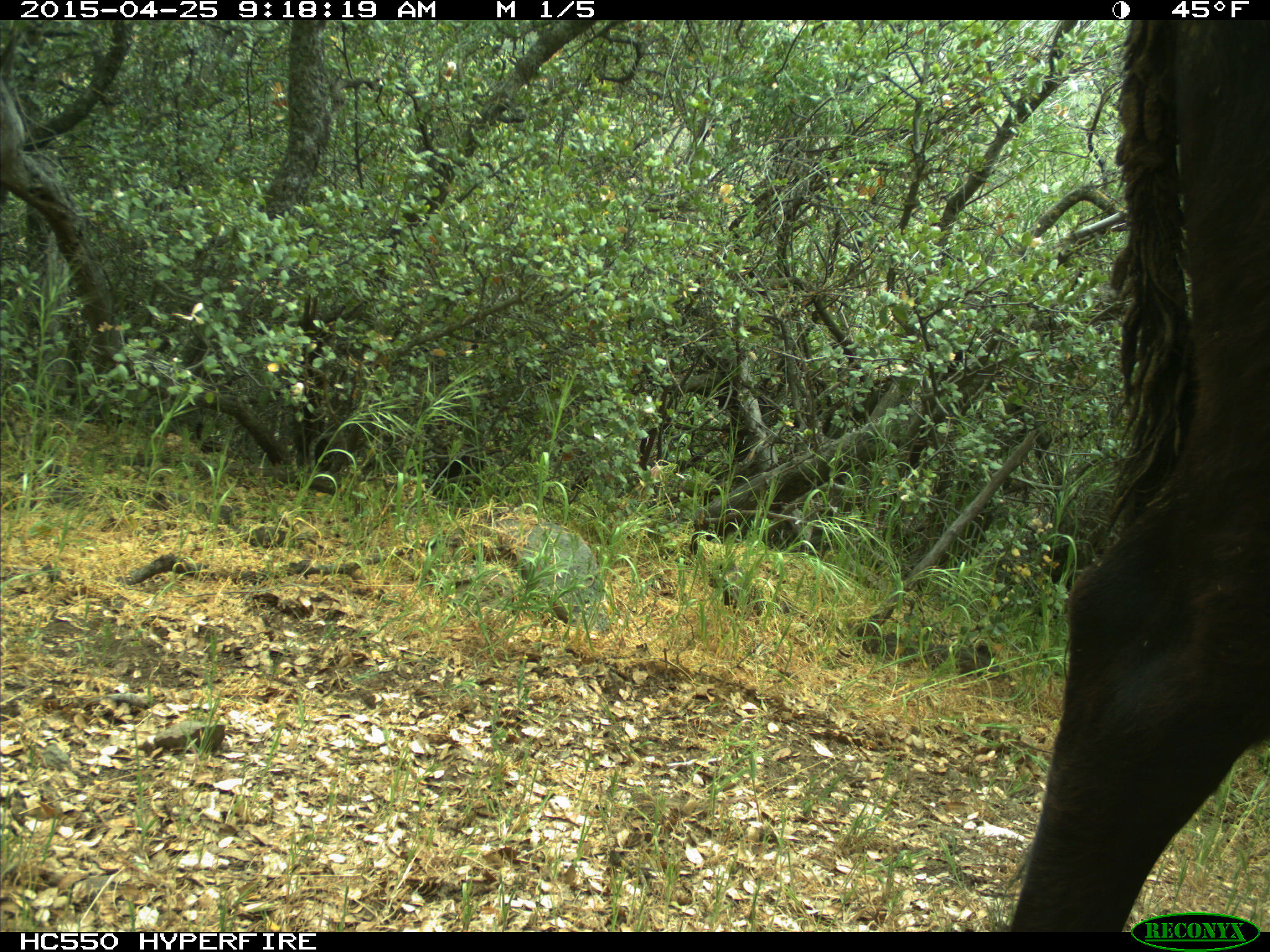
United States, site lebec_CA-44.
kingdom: Animalia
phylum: Chordata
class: Mammalia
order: Artiodactyla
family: Suidae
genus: Sus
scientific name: Sus scrofa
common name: wild boar